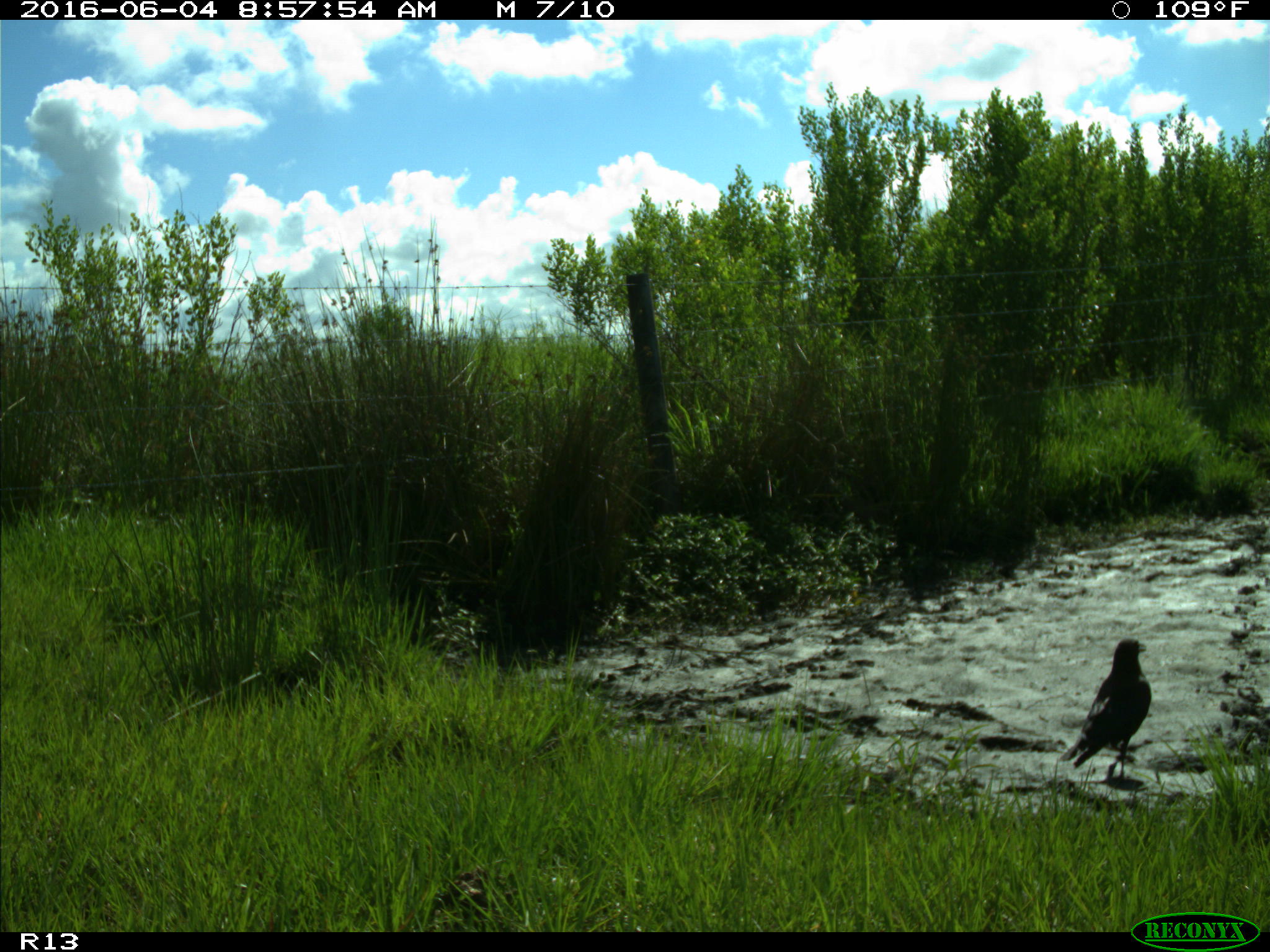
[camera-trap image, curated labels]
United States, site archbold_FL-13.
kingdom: Animalia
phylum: Chordata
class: Aves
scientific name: Aves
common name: birds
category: unidentified bird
Unidentified bird (birds) (Aves).